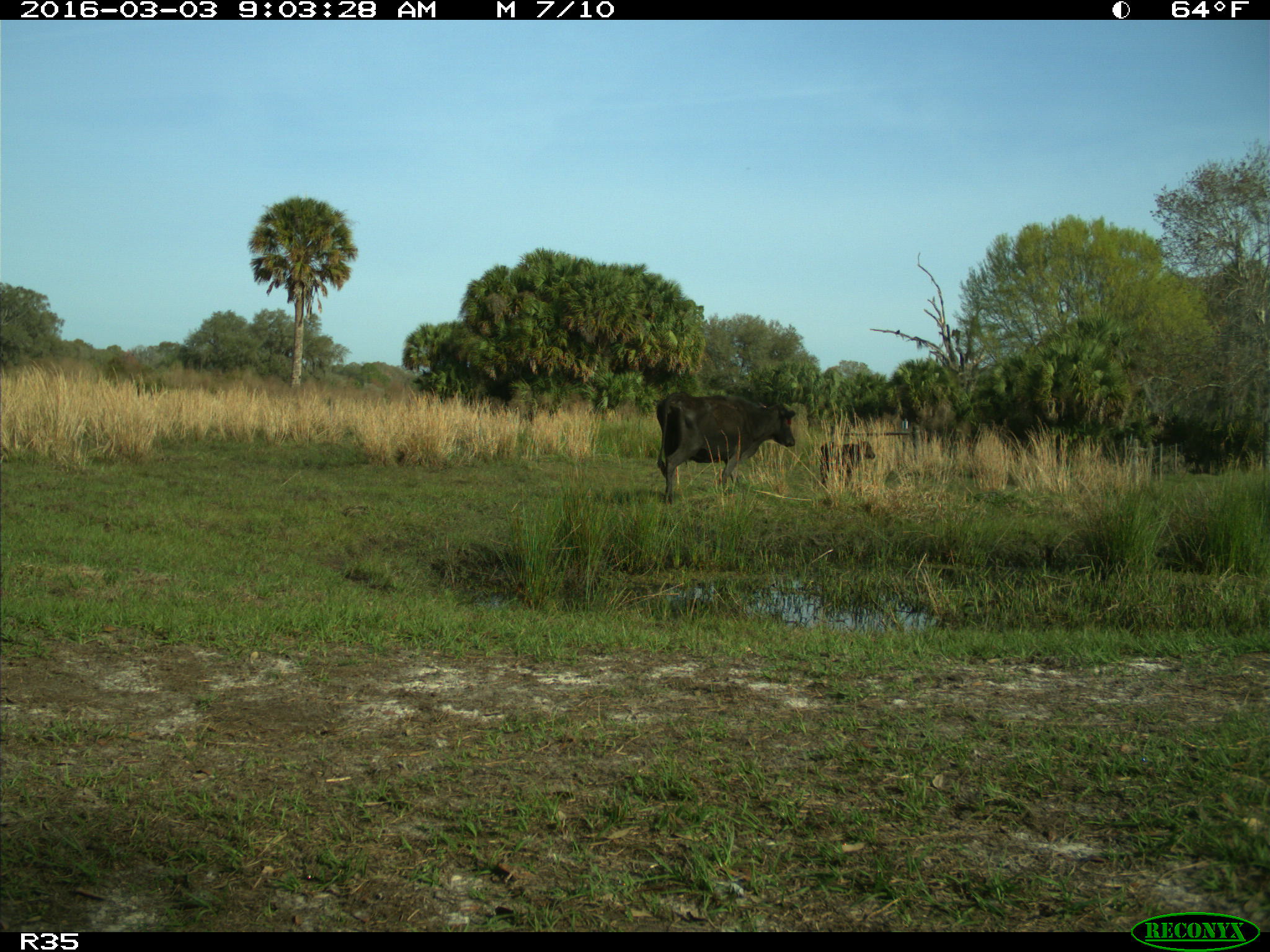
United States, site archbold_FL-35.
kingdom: Animalia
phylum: Chordata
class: Mammalia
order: Artiodactyla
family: Bovidae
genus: Bos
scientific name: Bos taurus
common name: domestic cow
Bos taurus (domestic cow).